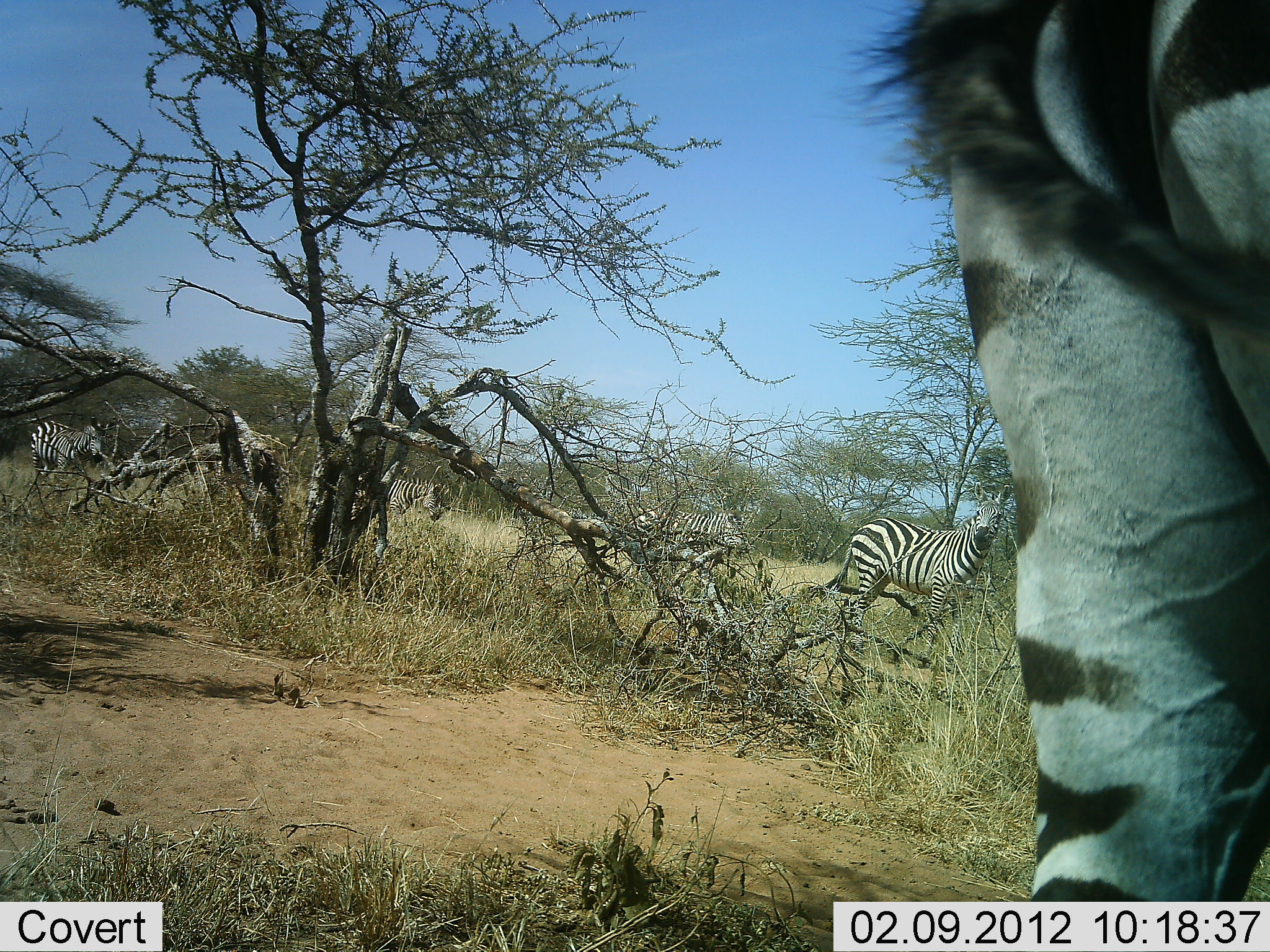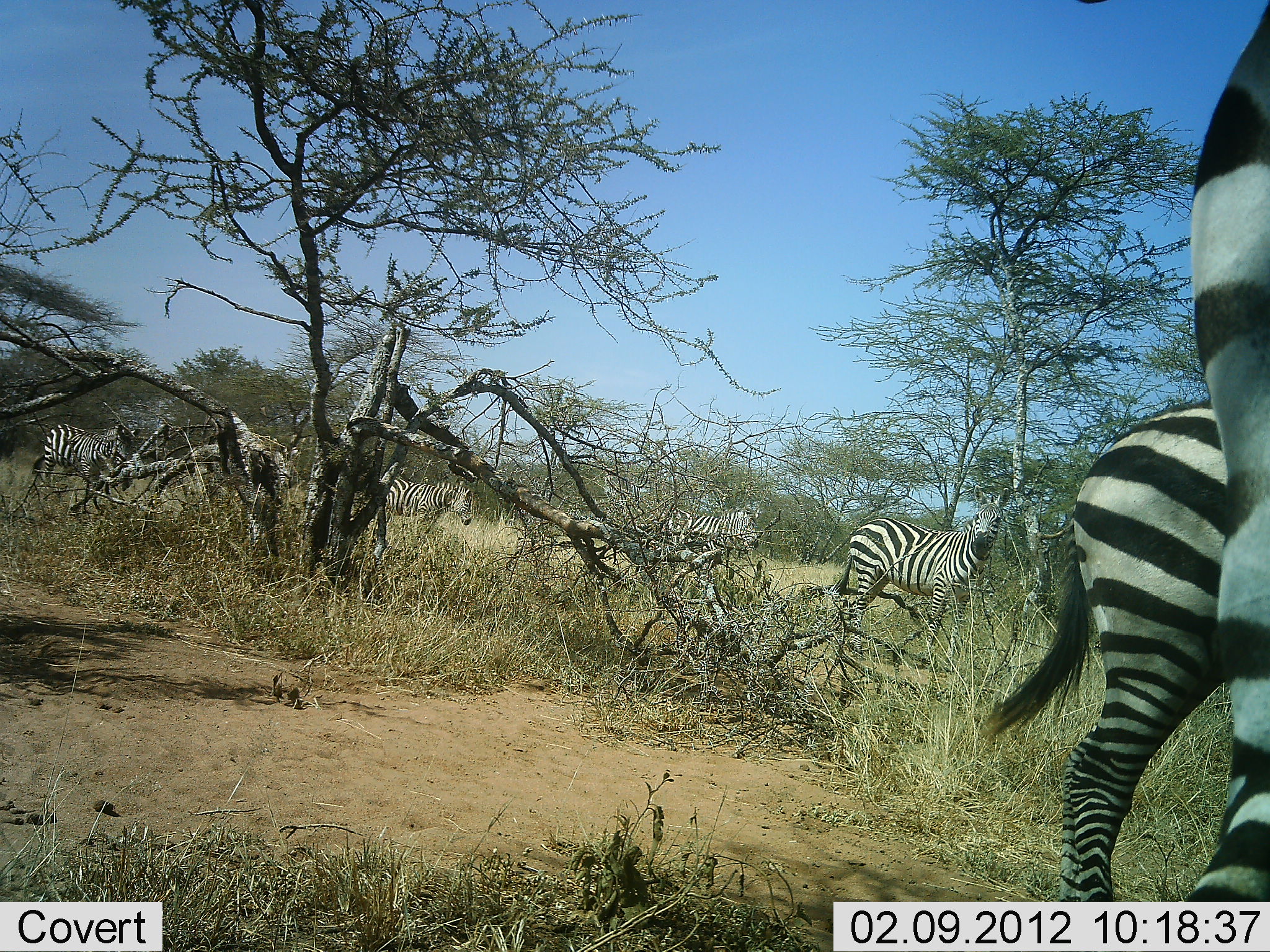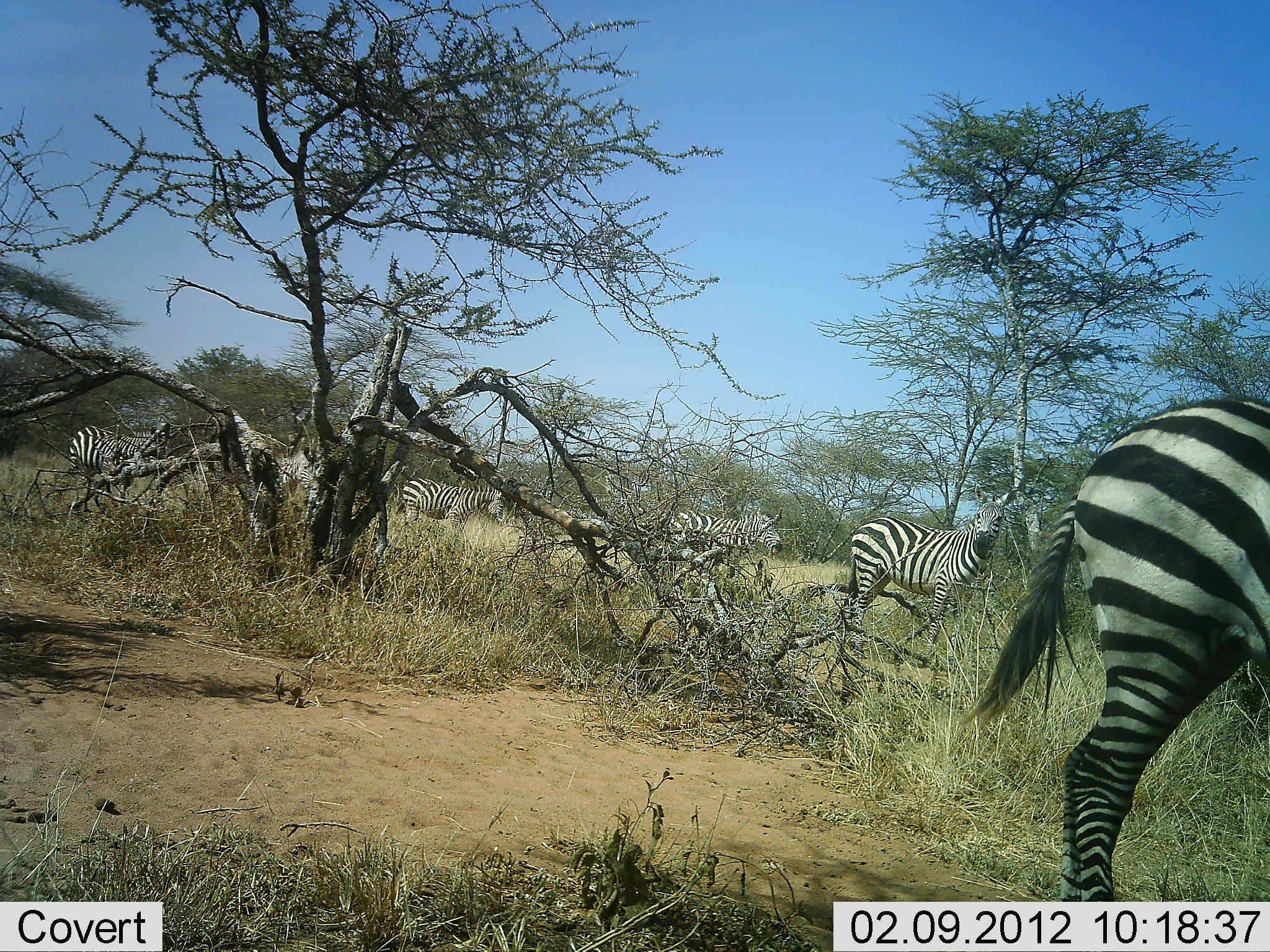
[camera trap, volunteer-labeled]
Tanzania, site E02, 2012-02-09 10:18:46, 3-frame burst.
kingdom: Animalia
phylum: Chordata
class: Mammalia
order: Perissodactyla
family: Equidae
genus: Equus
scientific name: Equus quagga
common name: plains zebra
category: zebra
Zebra (plains zebra) (Equus quagga), count 7. Behavior (volunteer vote fractions): standing 46%, resting 0%, moving 96%, interacting 0%. Young present (vote fraction): 4%. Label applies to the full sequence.